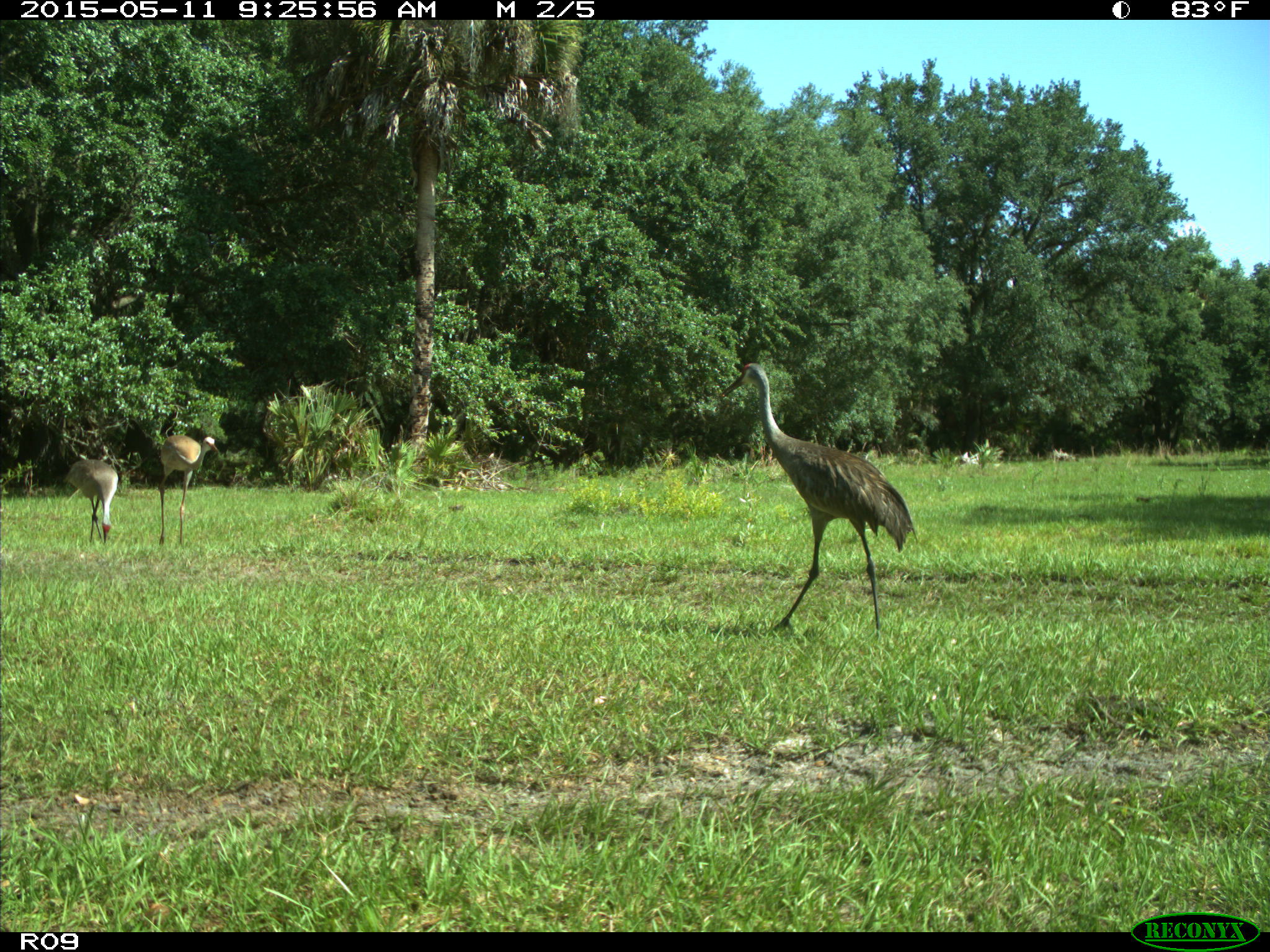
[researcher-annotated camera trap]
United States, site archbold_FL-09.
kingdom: Animalia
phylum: Chordata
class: Aves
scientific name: Aves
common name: birds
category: unidentified bird